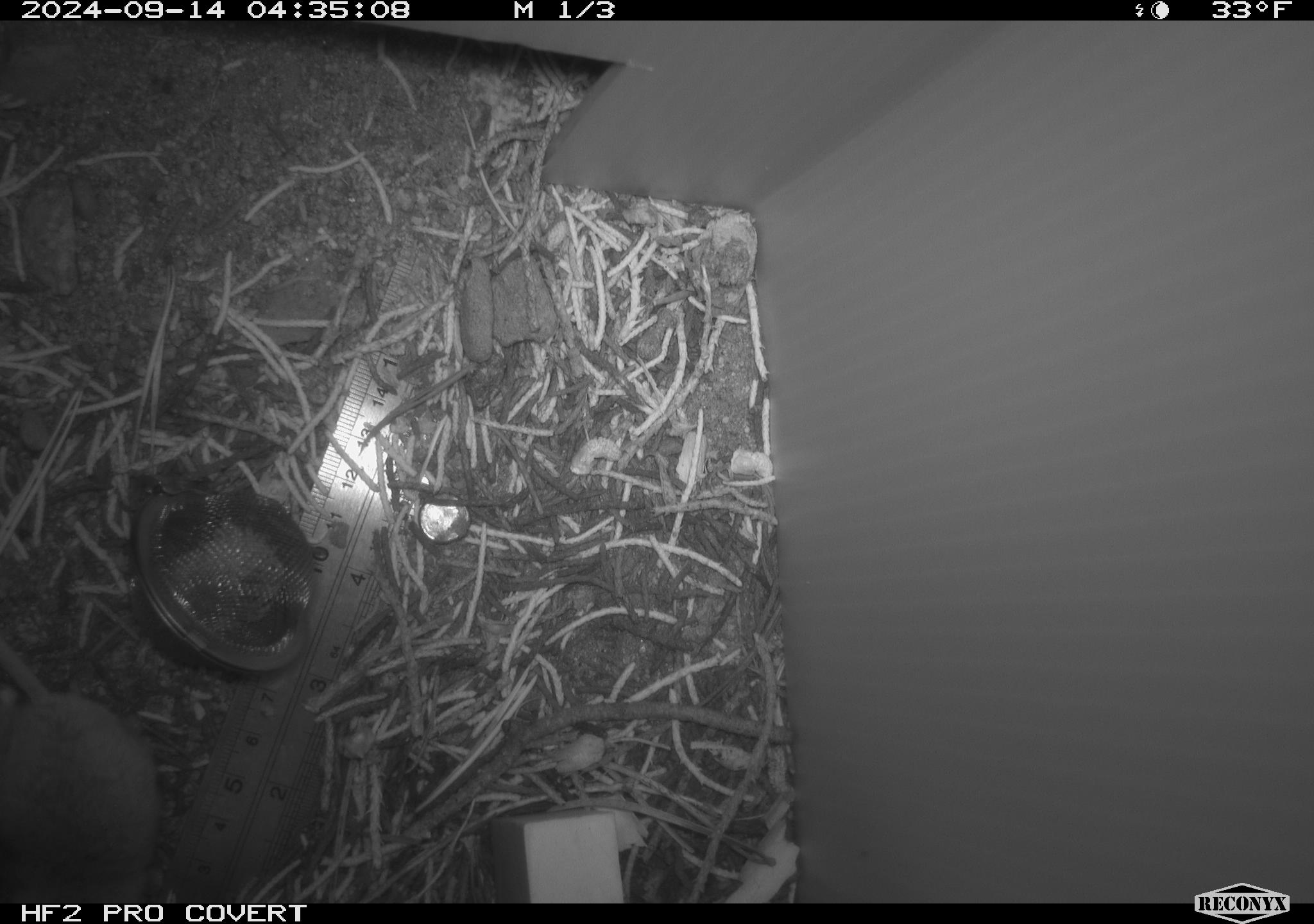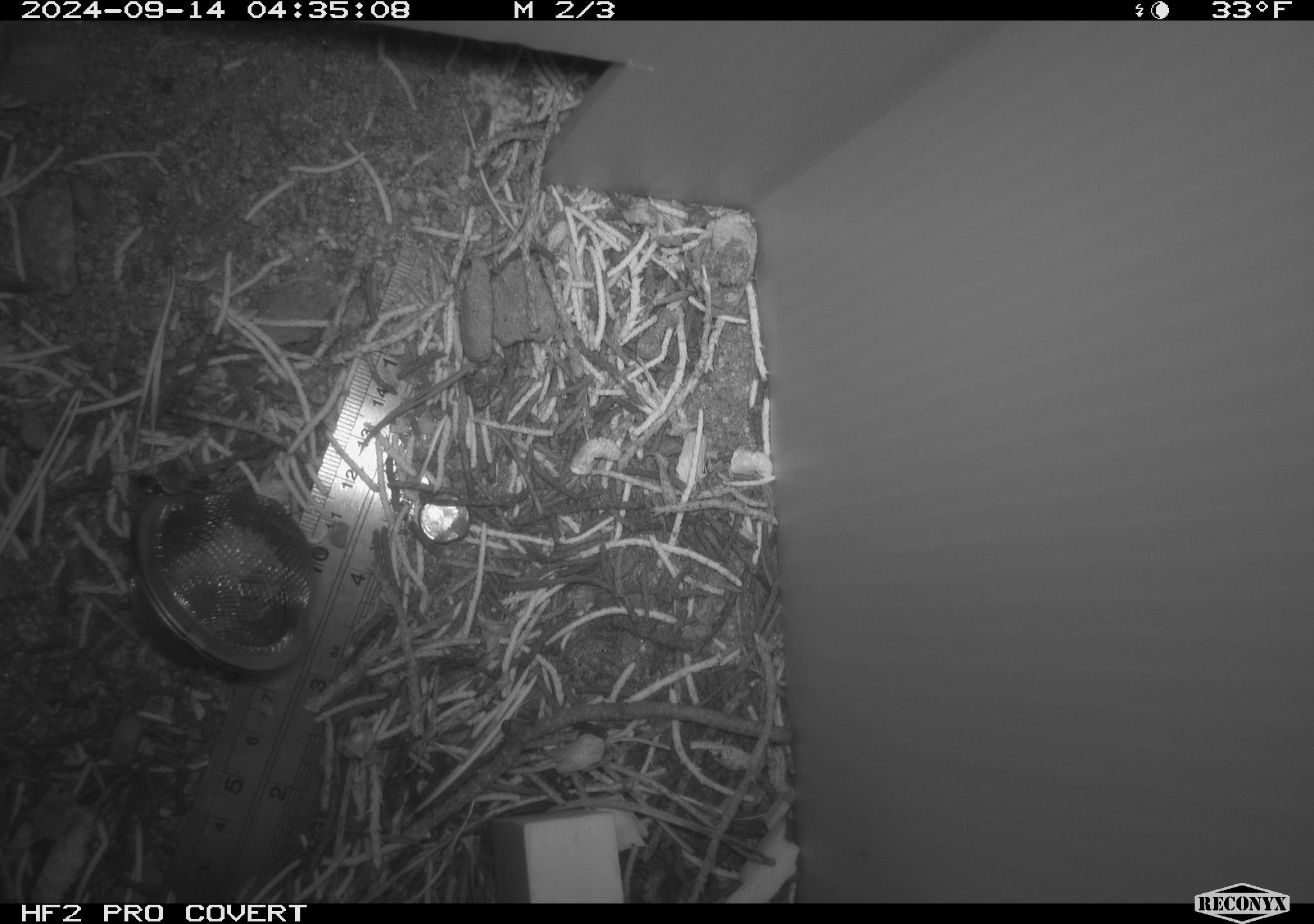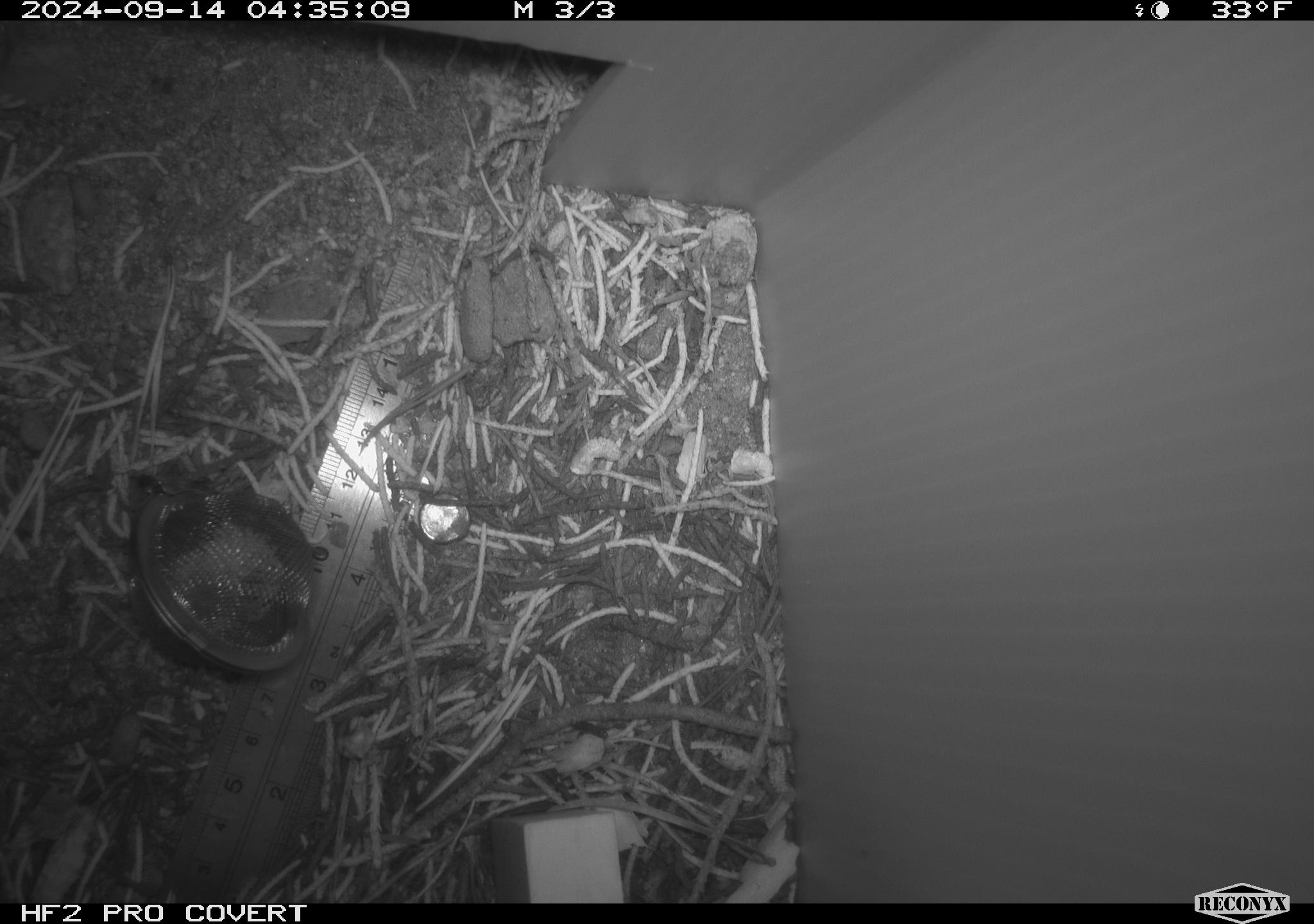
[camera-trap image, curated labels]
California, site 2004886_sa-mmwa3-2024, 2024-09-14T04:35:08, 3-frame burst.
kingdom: Animalia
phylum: Chordata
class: Mammalia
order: Rodentia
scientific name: Rodentia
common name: mouse species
Mouse species (Rodentia).